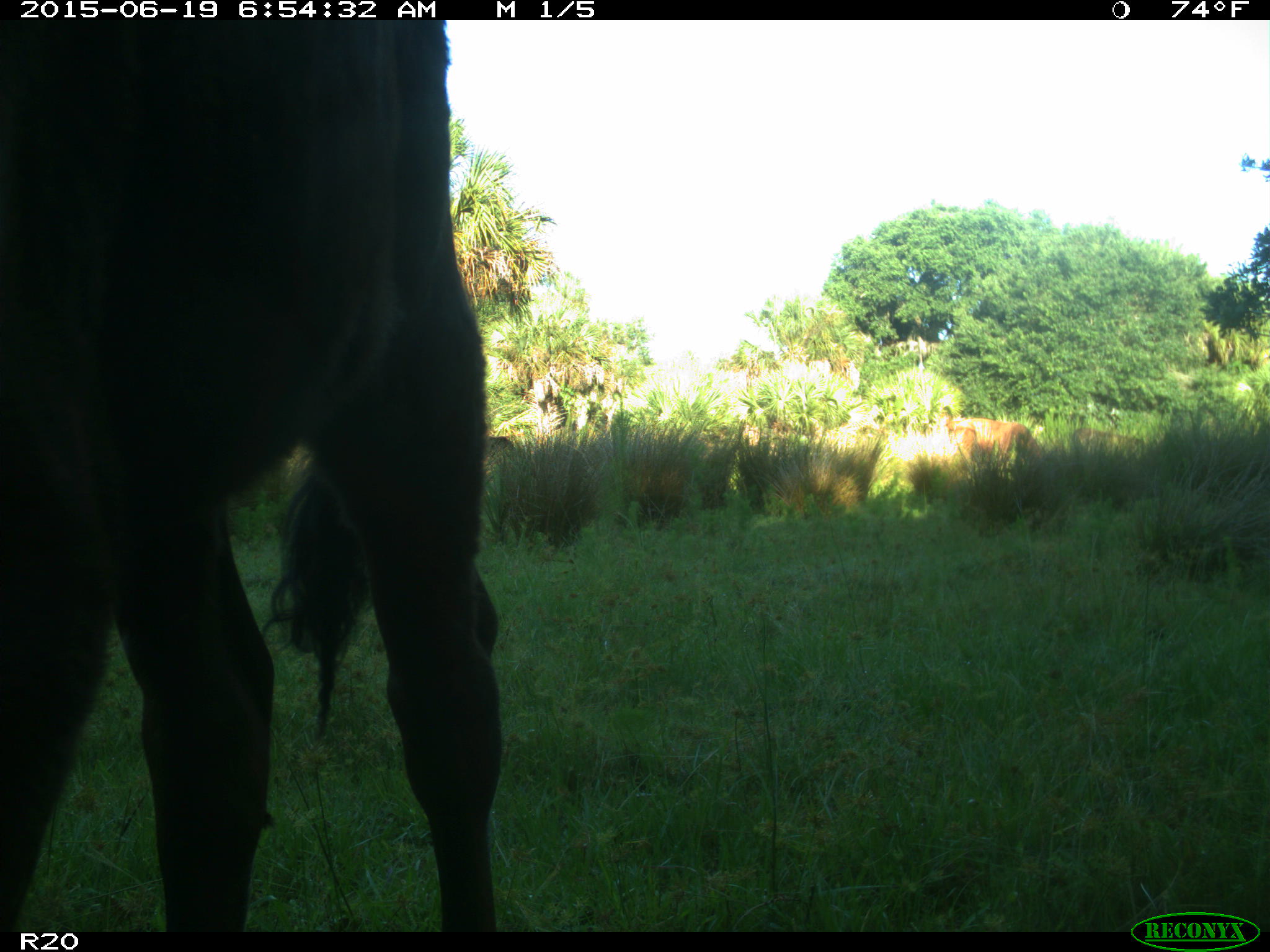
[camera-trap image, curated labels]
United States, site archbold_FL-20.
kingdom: Animalia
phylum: Chordata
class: Mammalia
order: Artiodactyla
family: Bovidae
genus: Bos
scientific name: Bos taurus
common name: domestic cow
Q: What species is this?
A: Bos taurus (domestic cow).